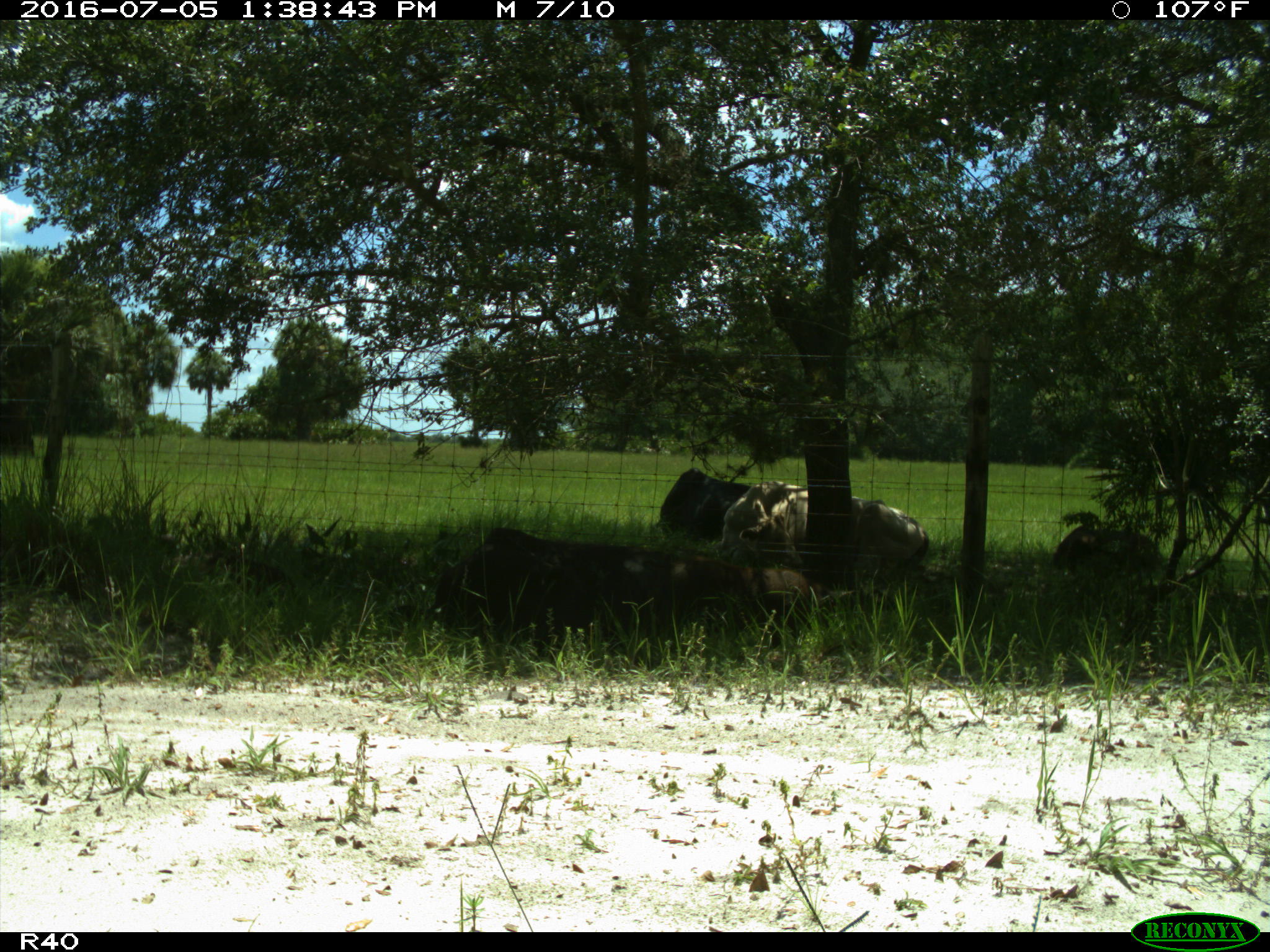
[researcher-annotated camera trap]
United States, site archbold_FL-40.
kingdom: Animalia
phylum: Chordata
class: Mammalia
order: Artiodactyla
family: Suidae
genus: Sus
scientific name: Sus scrofa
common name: wild boar